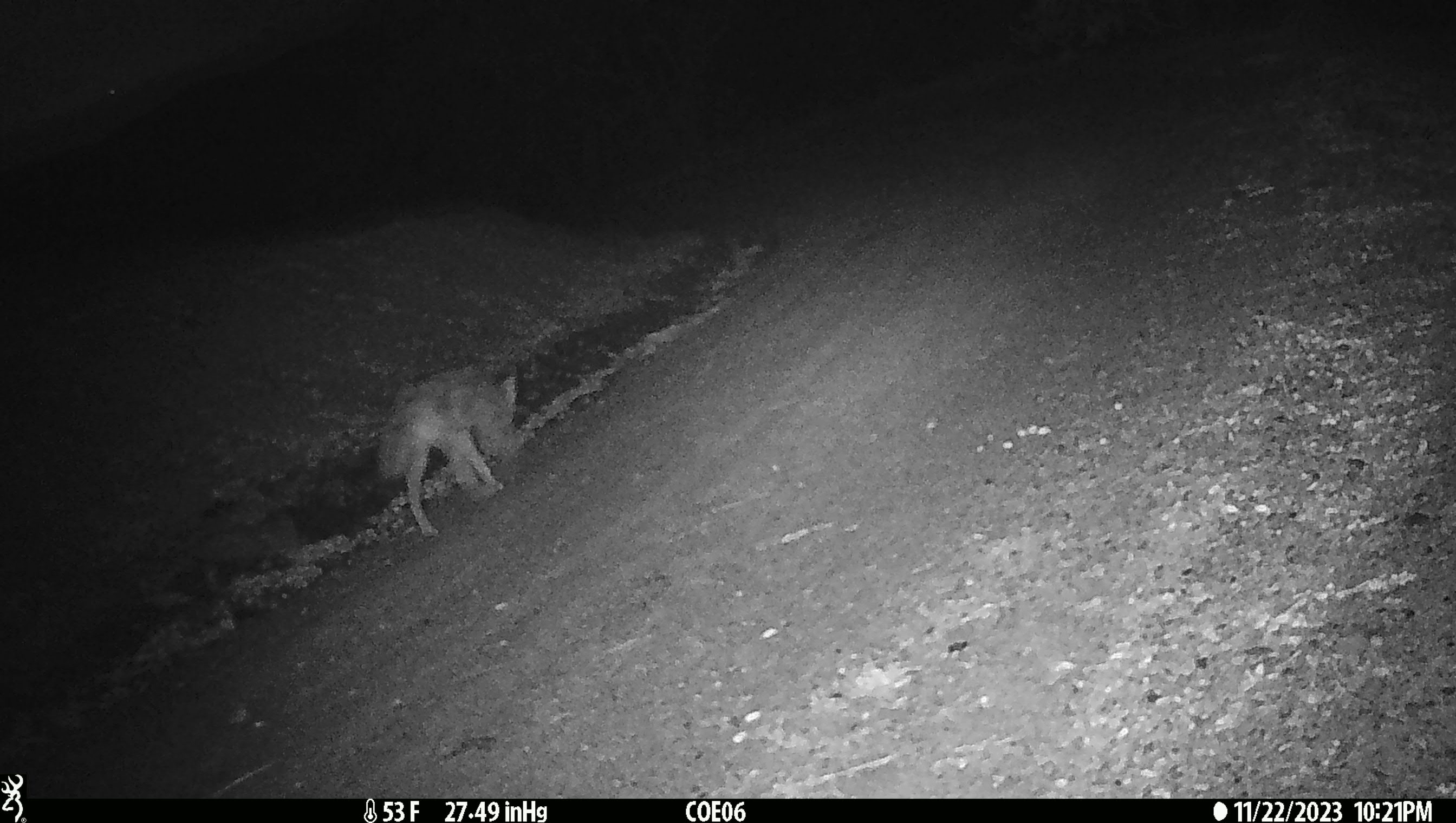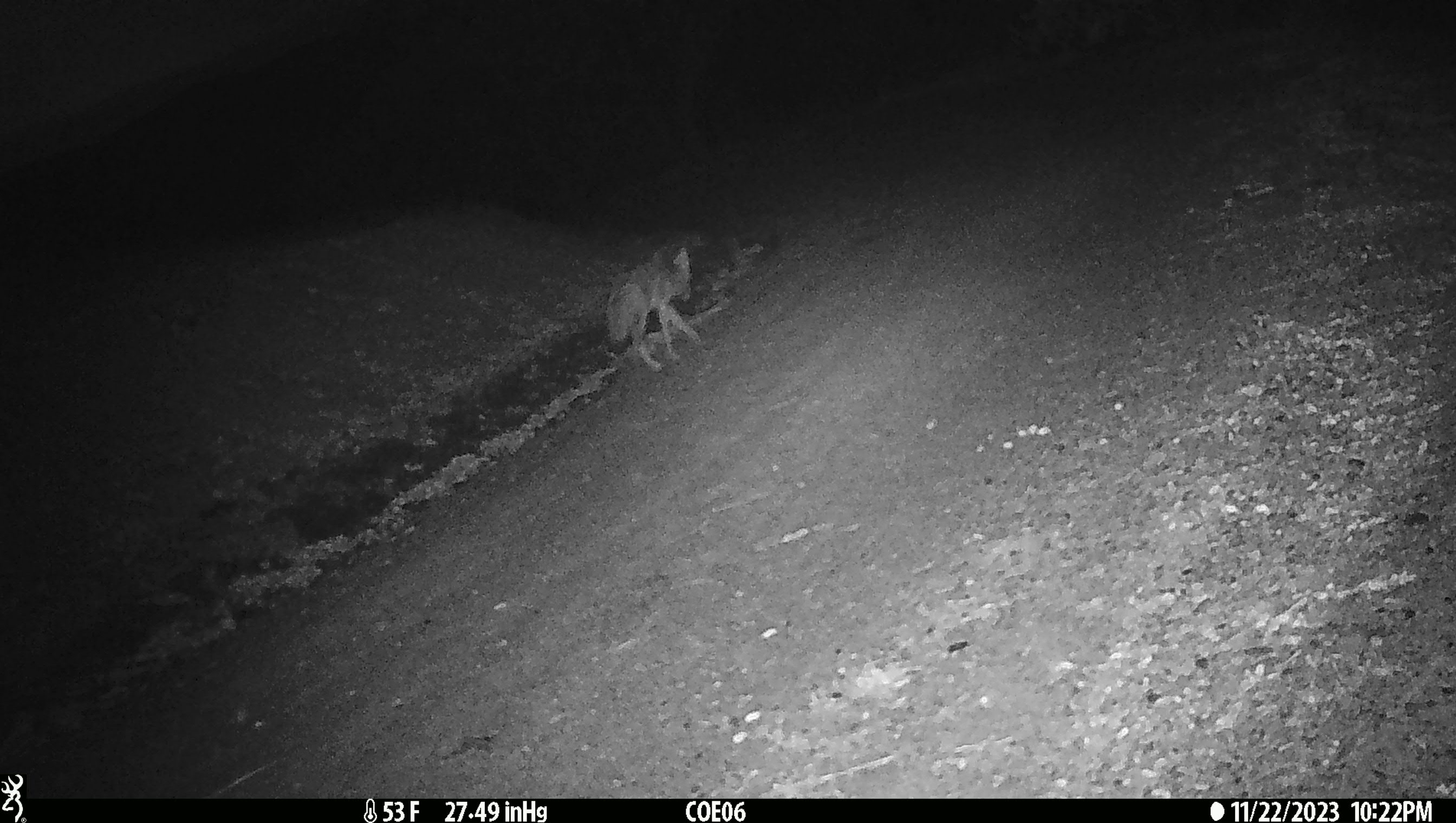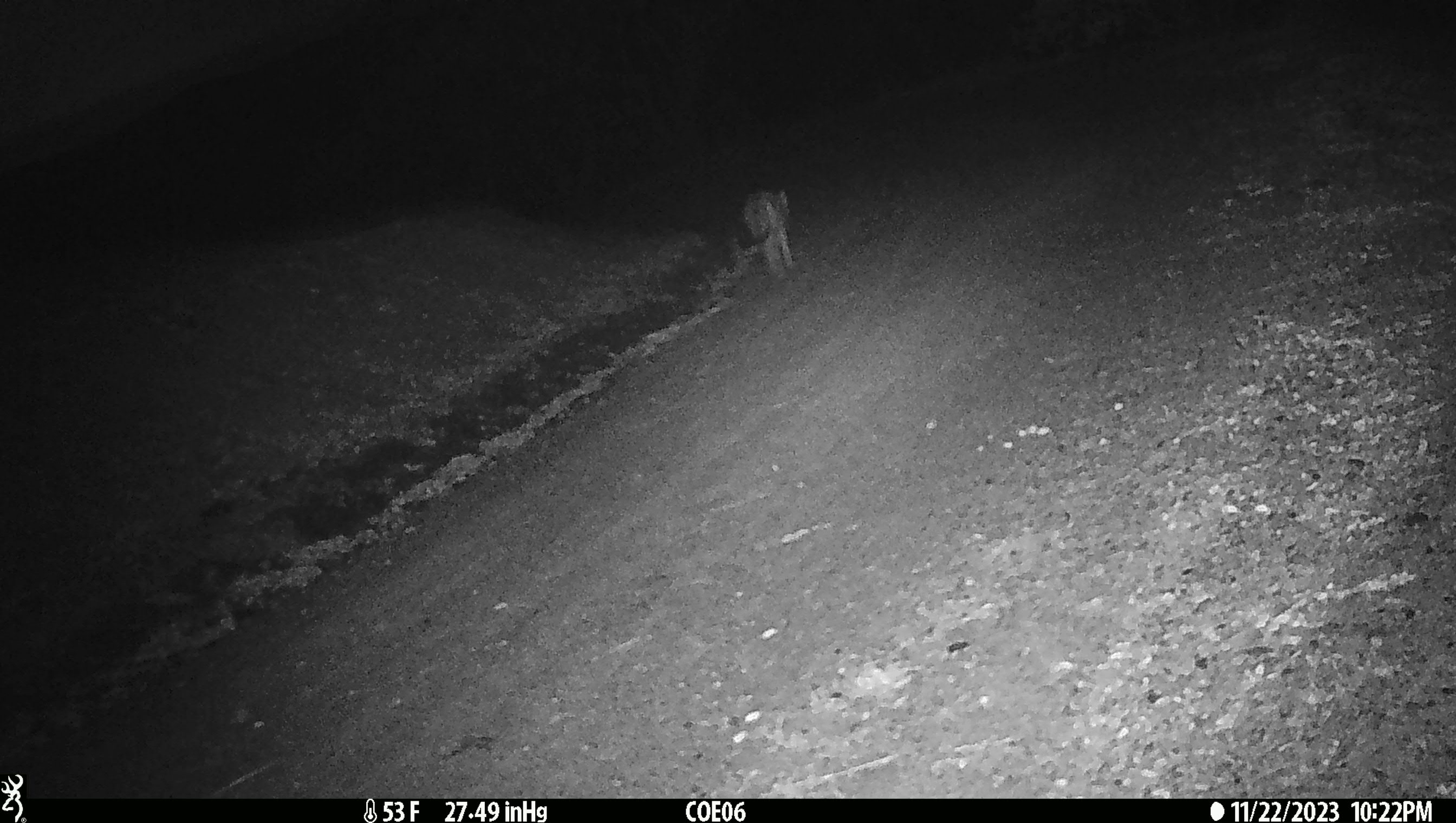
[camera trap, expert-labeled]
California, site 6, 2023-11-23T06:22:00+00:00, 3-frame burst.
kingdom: Animalia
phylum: Chordata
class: Mammalia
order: Carnivora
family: Canidae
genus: Canis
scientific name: Canis latrans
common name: coyote